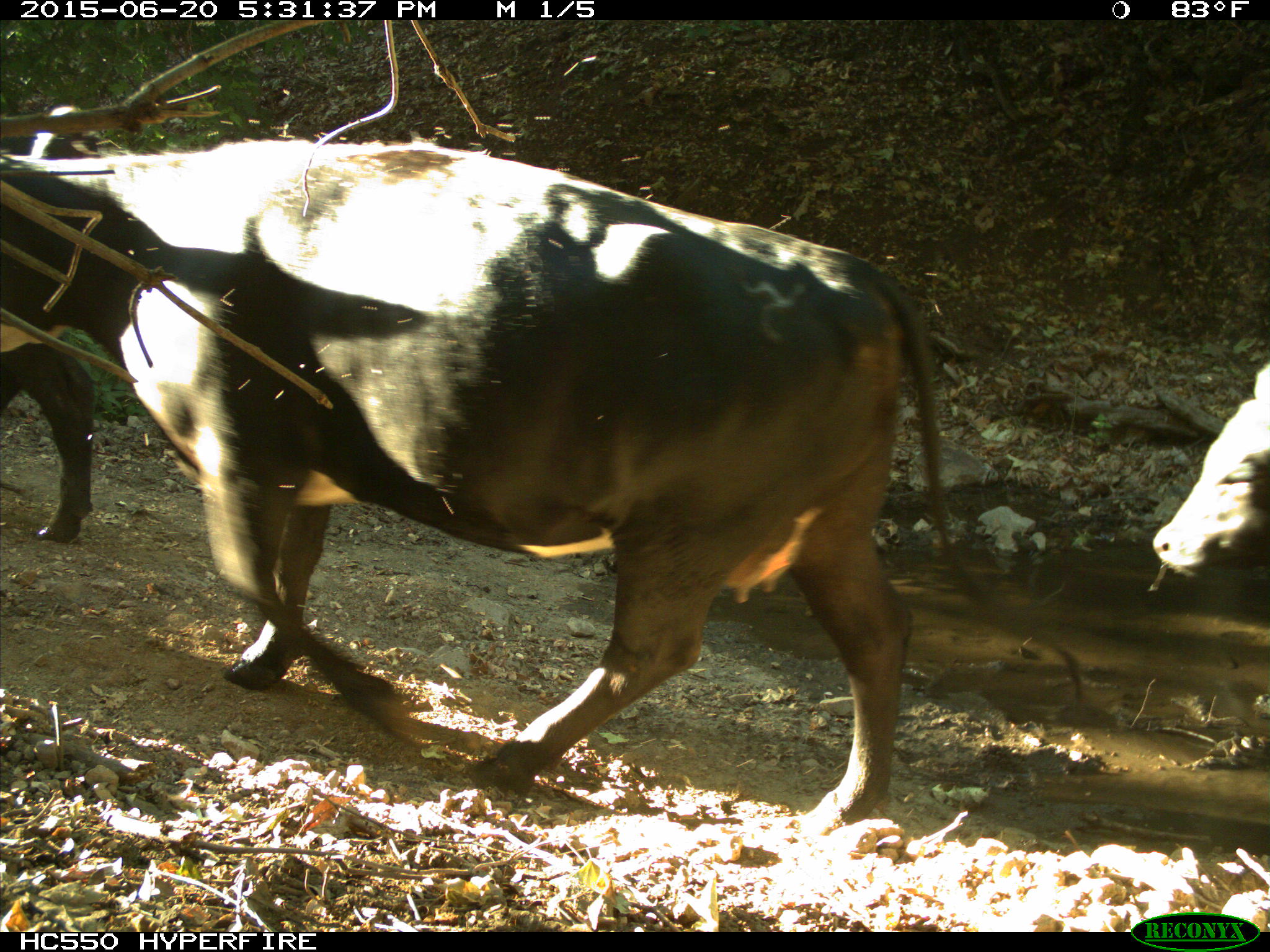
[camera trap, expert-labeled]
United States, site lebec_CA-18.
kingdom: Animalia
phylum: Chordata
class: Mammalia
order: Artiodactyla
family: Bovidae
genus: Bos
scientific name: Bos taurus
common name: domestic cow